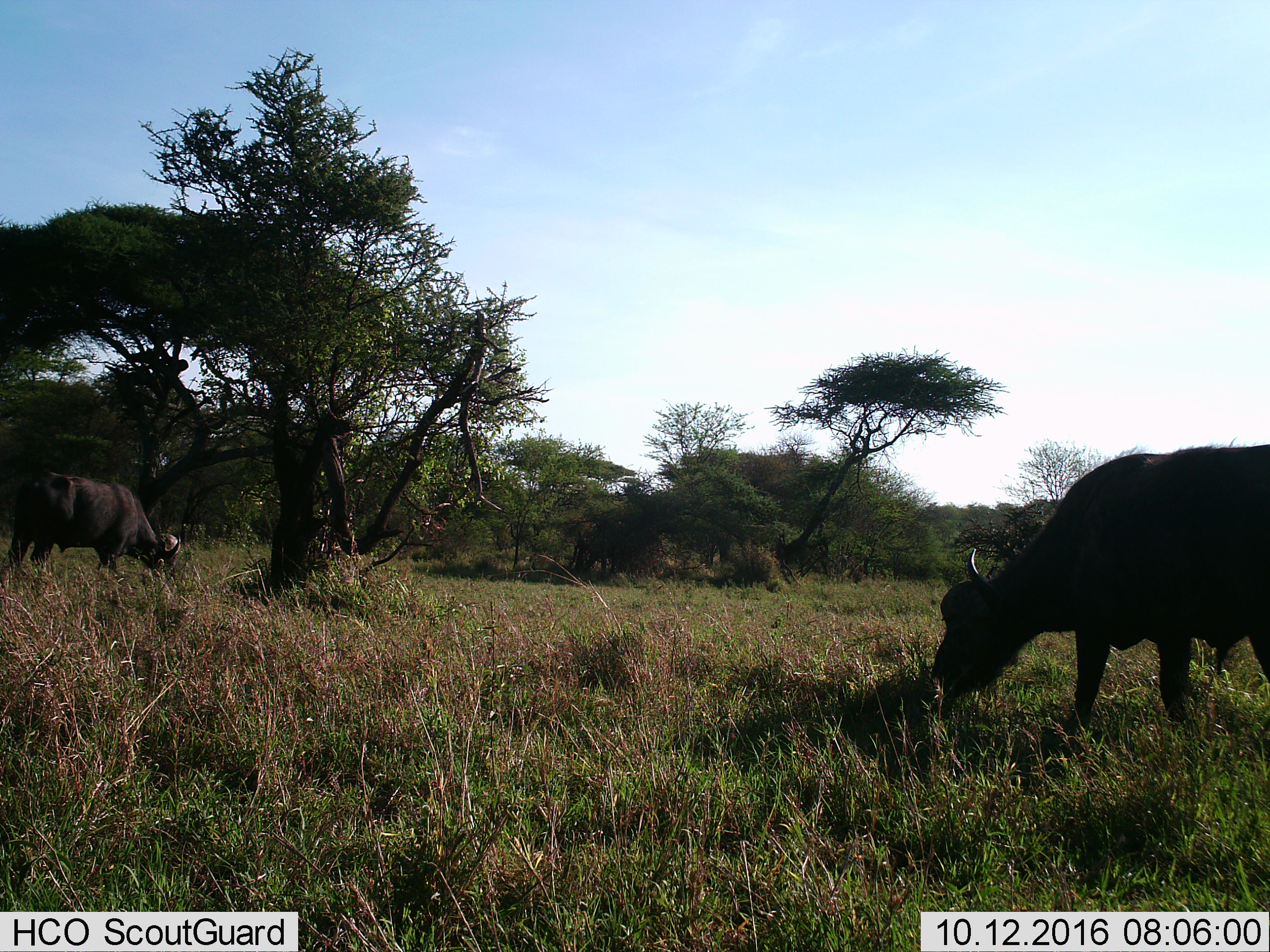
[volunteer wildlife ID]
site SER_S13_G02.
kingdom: Animalia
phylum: Chordata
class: Mammalia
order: Artiodactyla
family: Bovidae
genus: Syncerus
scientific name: Syncerus caffer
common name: african buffalo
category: buffalo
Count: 2.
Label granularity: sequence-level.